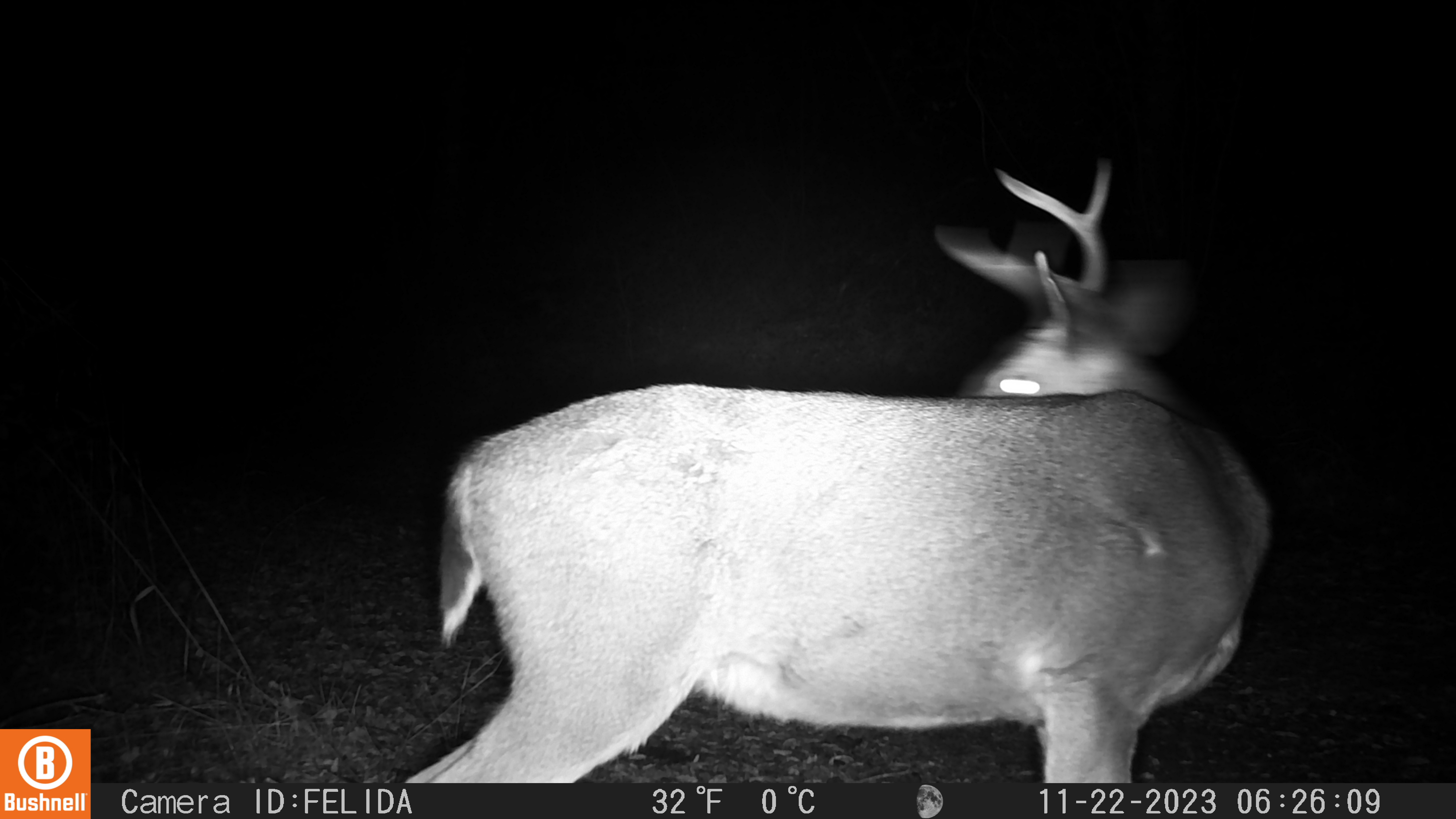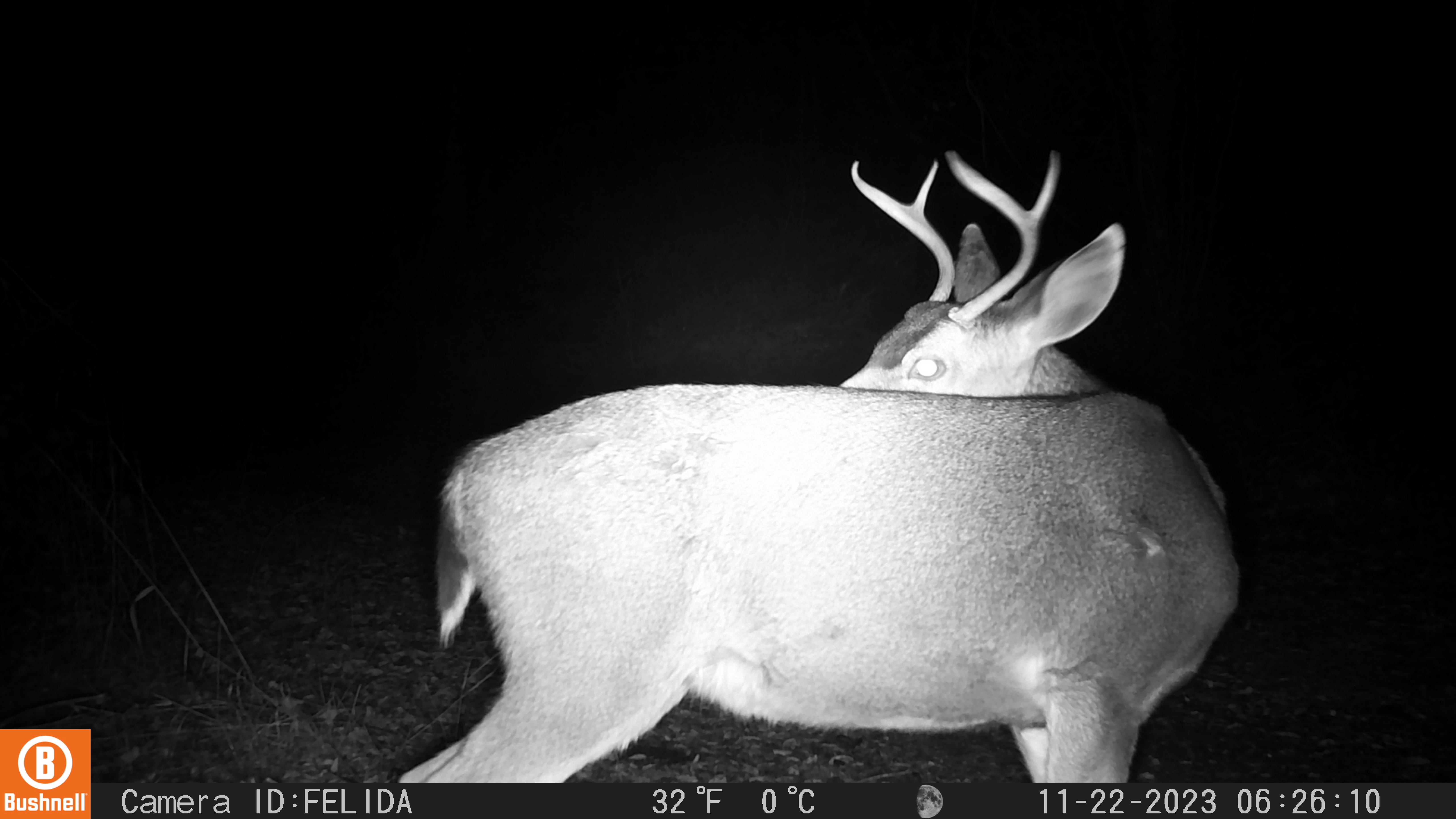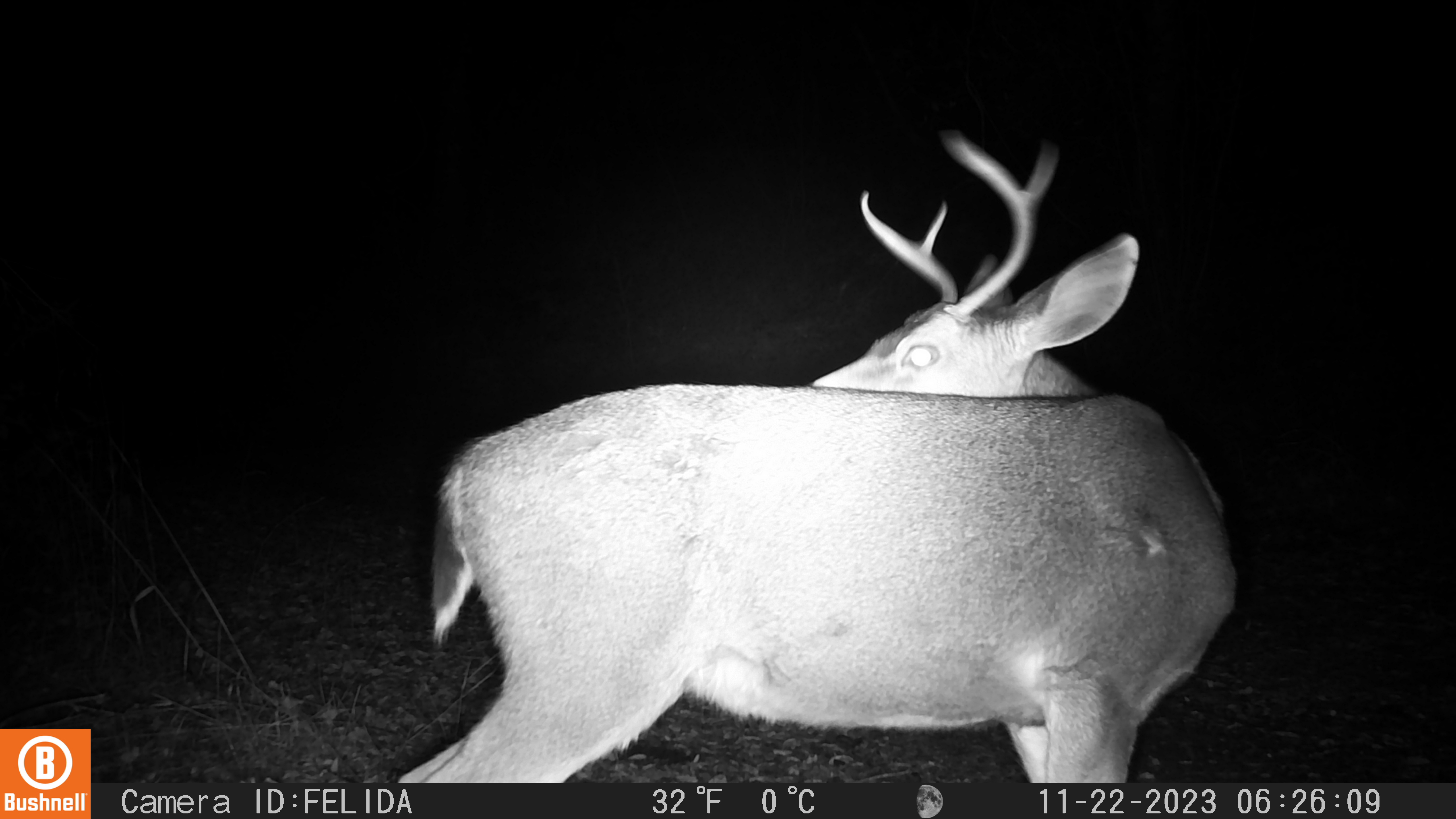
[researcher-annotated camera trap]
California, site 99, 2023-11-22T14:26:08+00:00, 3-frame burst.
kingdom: Animalia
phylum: Chordata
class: Mammalia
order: Artiodactyla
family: Cervidae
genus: Odocoileus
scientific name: Odocoileus hemionus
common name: mule deer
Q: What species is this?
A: Mule deer (Odocoileus hemionus).